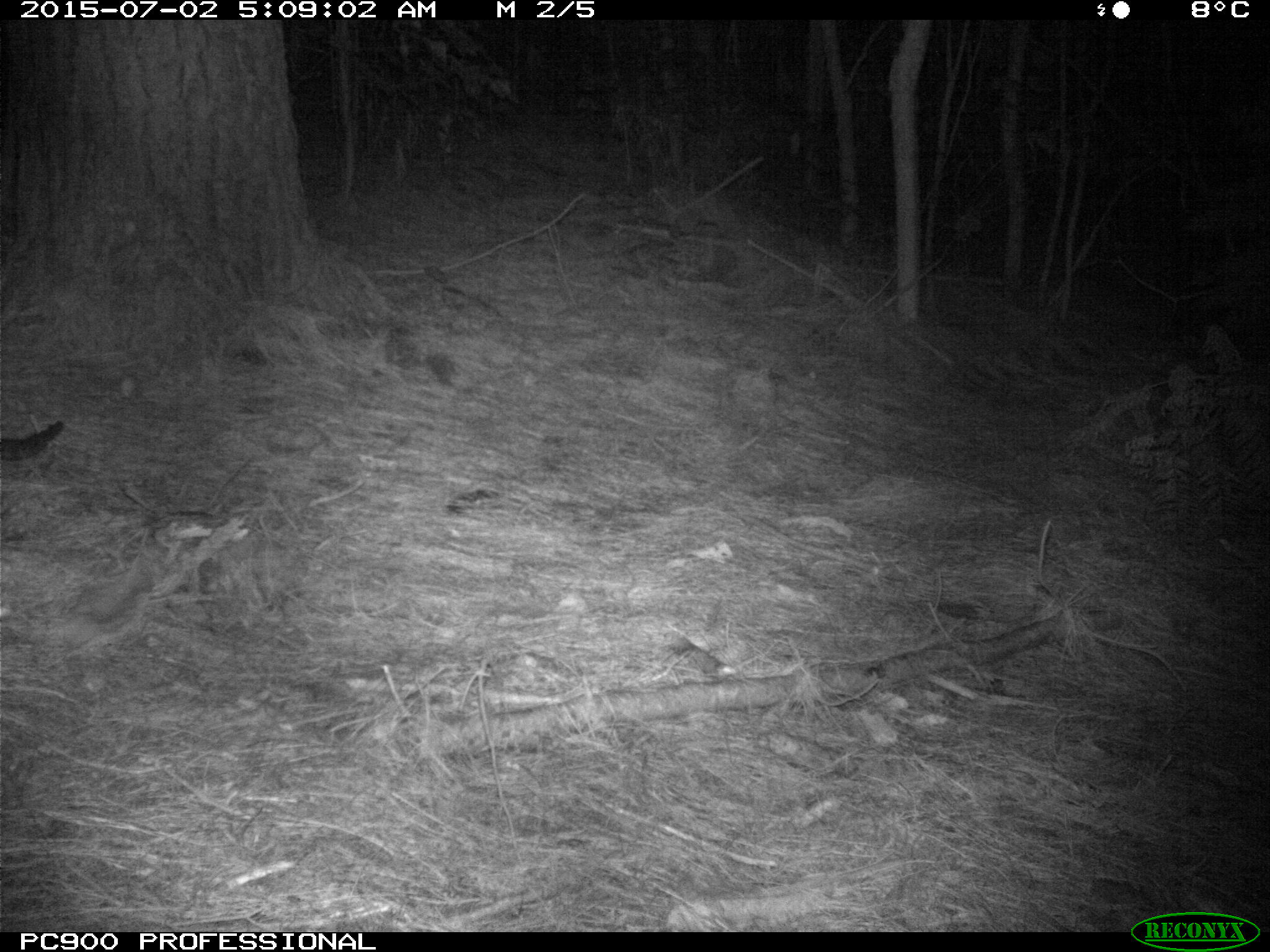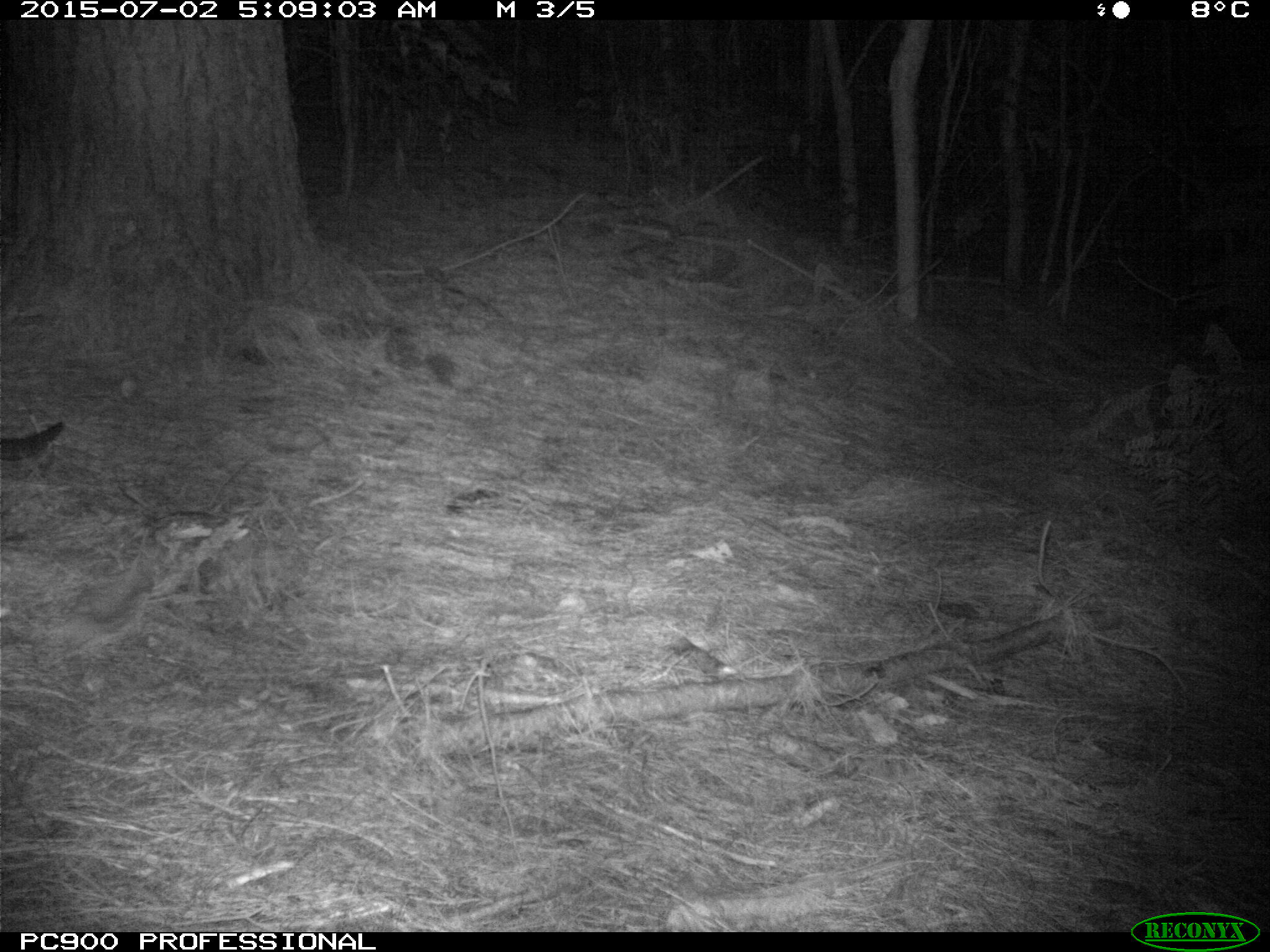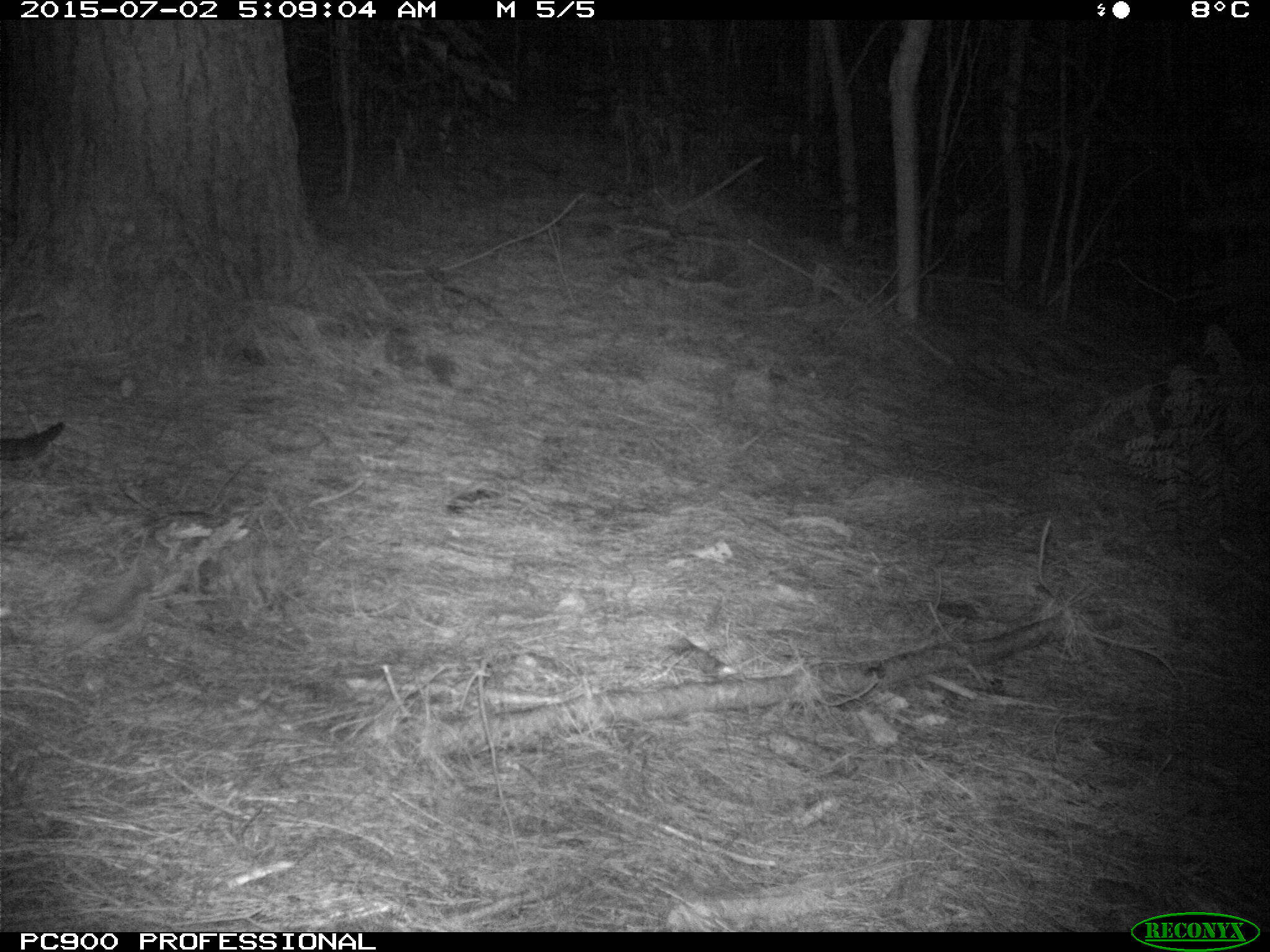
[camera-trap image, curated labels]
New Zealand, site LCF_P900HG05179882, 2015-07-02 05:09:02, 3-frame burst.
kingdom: Animalia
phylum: Chordata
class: Mammalia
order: Diprotodontia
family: Macropodidae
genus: Notamacropus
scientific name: Notamacropus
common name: wallaby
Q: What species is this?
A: Wallaby (Notamacropus).